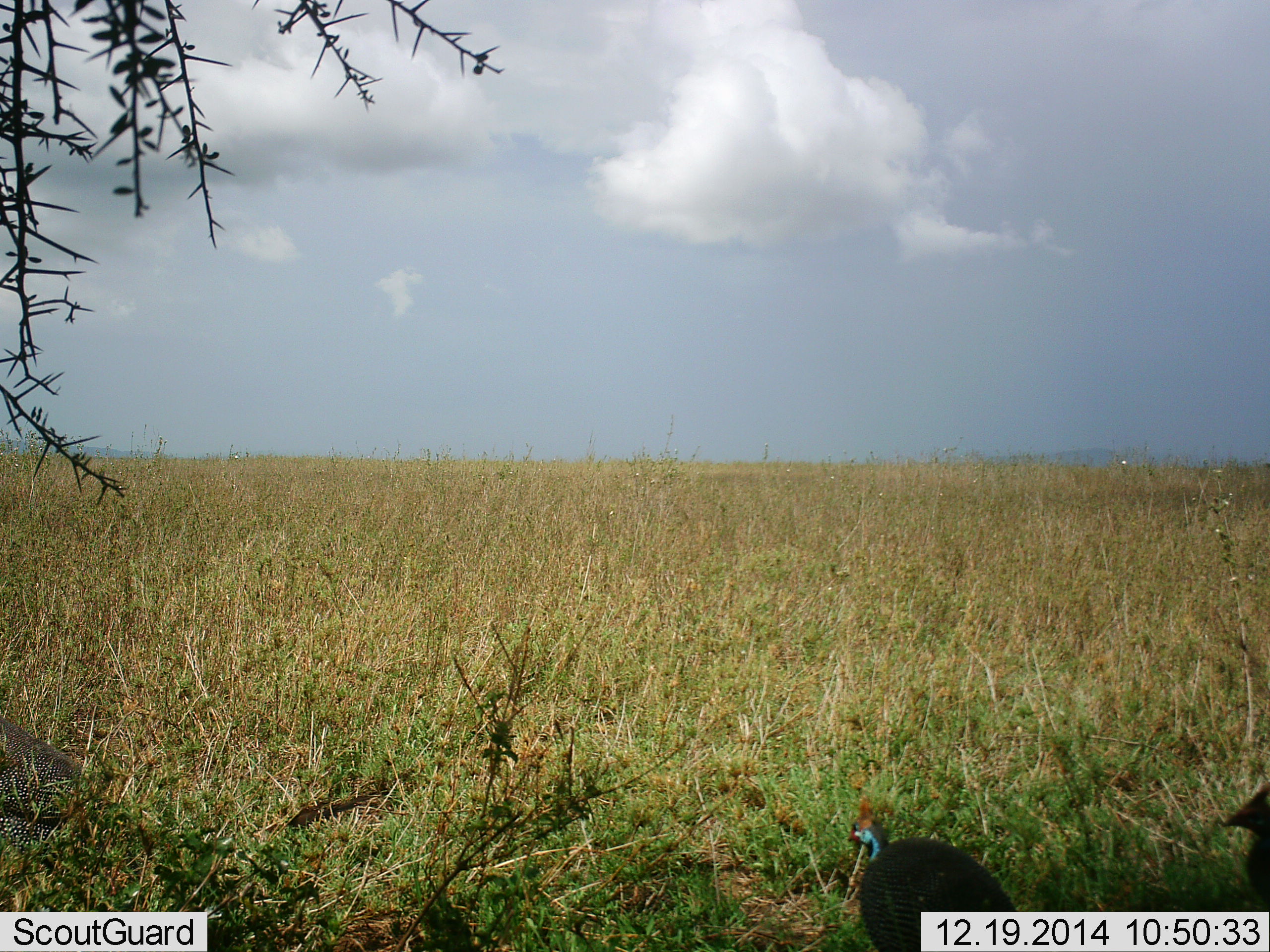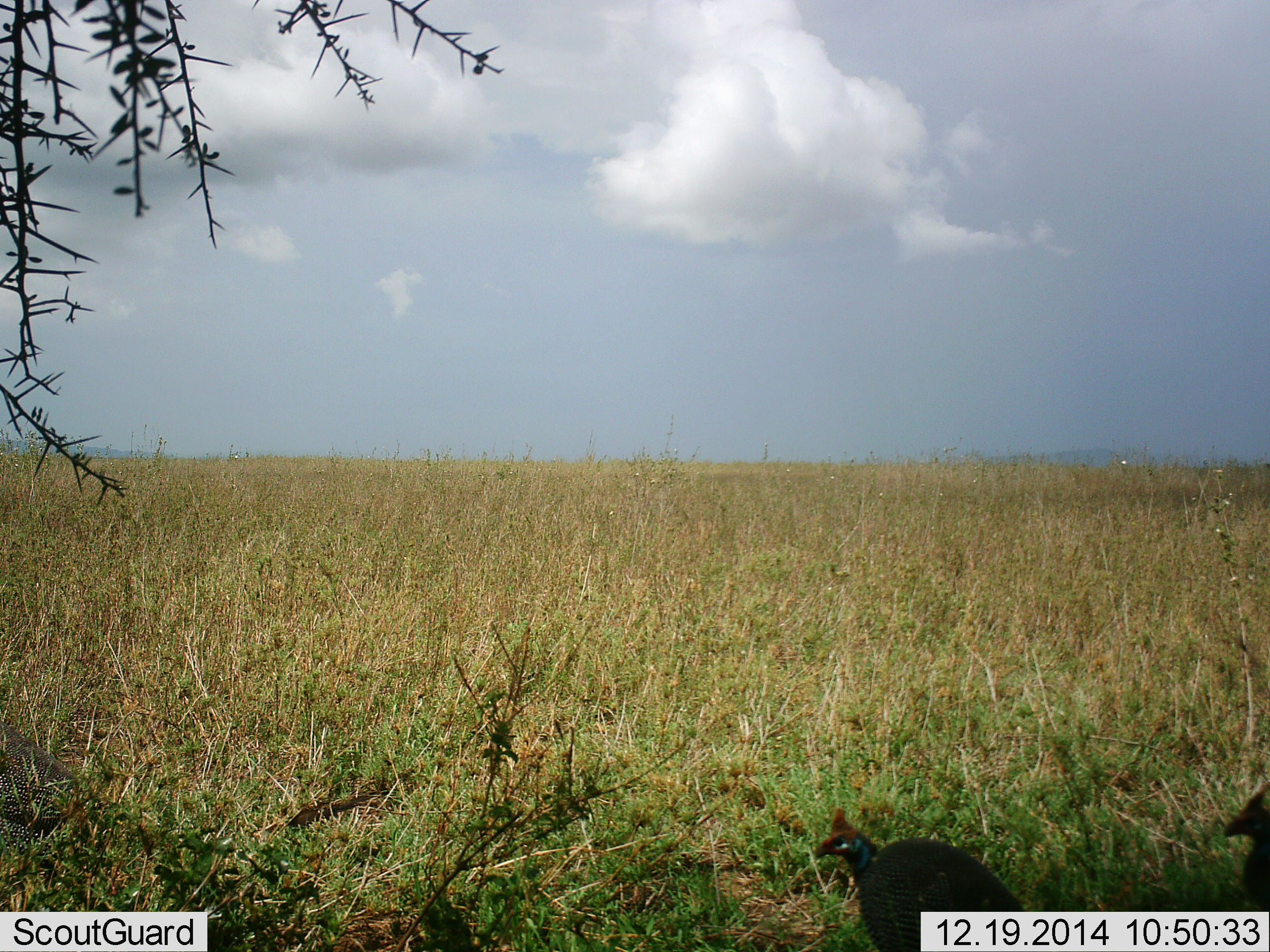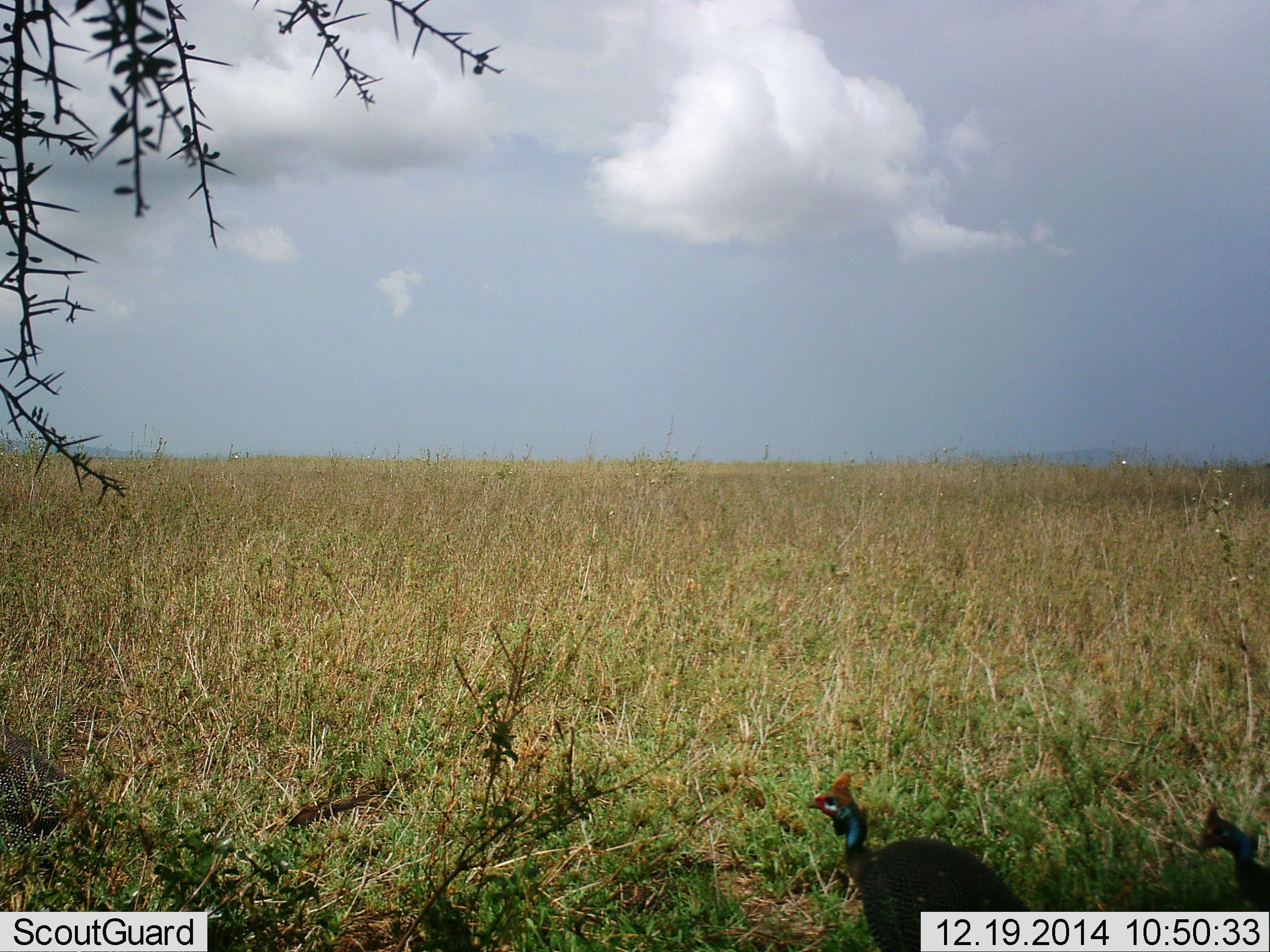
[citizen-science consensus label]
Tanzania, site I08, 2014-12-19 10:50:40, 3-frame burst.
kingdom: Animalia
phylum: Chordata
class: Aves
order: Galliformes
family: Numididae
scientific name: Numididae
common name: guinea fowl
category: guineafowl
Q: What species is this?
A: Guineafowl (guinea fowl) (Numididae).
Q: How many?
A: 2.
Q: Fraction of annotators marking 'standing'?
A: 70%.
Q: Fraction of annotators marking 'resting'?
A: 10%.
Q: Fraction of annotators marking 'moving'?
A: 30%.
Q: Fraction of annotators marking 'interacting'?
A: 0%.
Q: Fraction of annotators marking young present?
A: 0%.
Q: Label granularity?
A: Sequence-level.